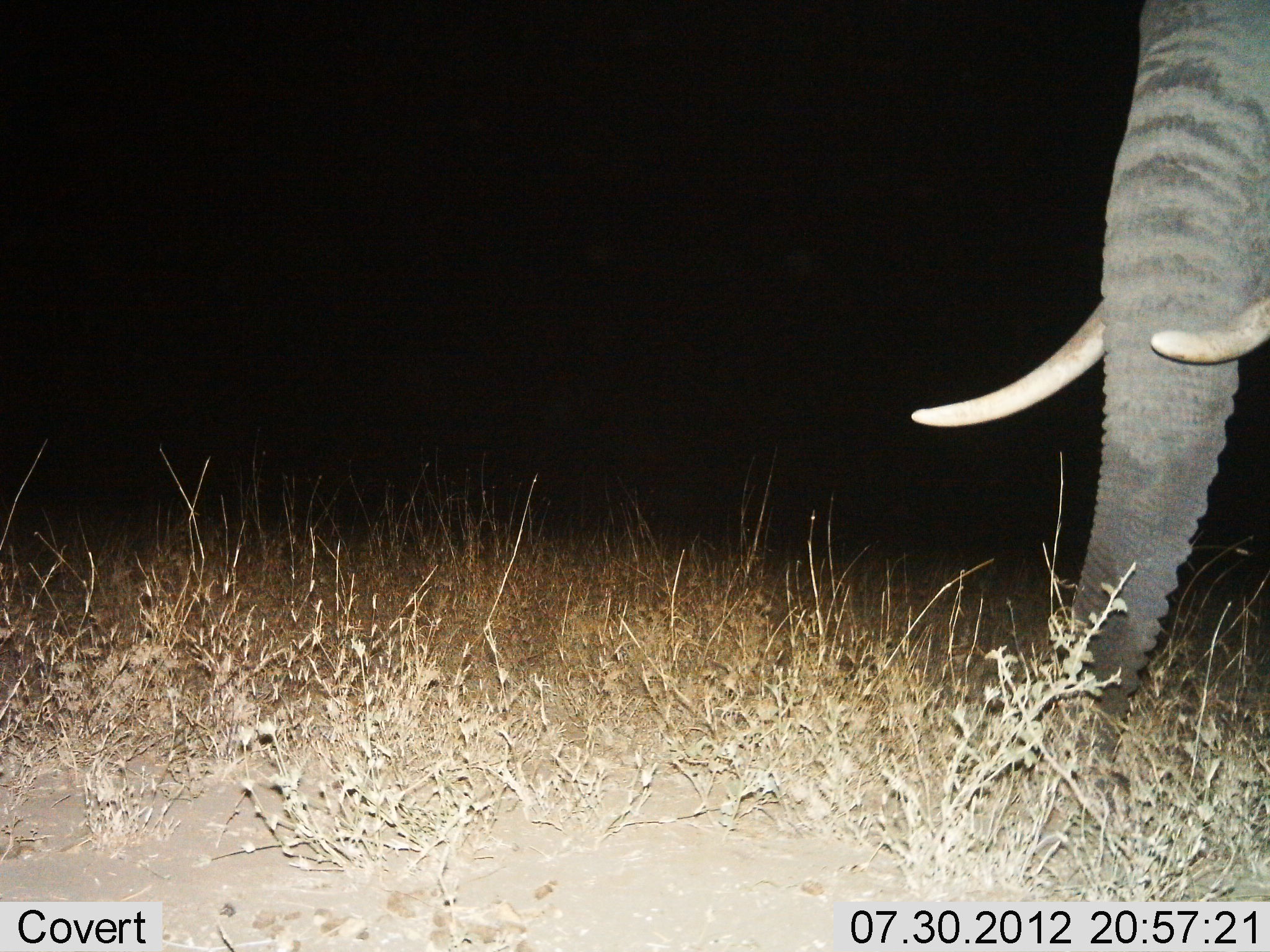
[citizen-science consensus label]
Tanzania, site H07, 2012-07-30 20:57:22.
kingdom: Animalia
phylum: Chordata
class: Mammalia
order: Proboscidea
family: Elephantidae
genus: Loxodonta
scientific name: Loxodonta africana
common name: african bush elephant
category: elephant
Elephant (african bush elephant) (Loxodonta africana), count 1. Behavior (volunteer vote fractions): standing 50%, resting 0%, moving 40%, interacting 0%. Young present (vote fraction): 0%. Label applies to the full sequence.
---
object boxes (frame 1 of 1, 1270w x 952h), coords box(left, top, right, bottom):
animal: box(912, 0, 1270, 769)